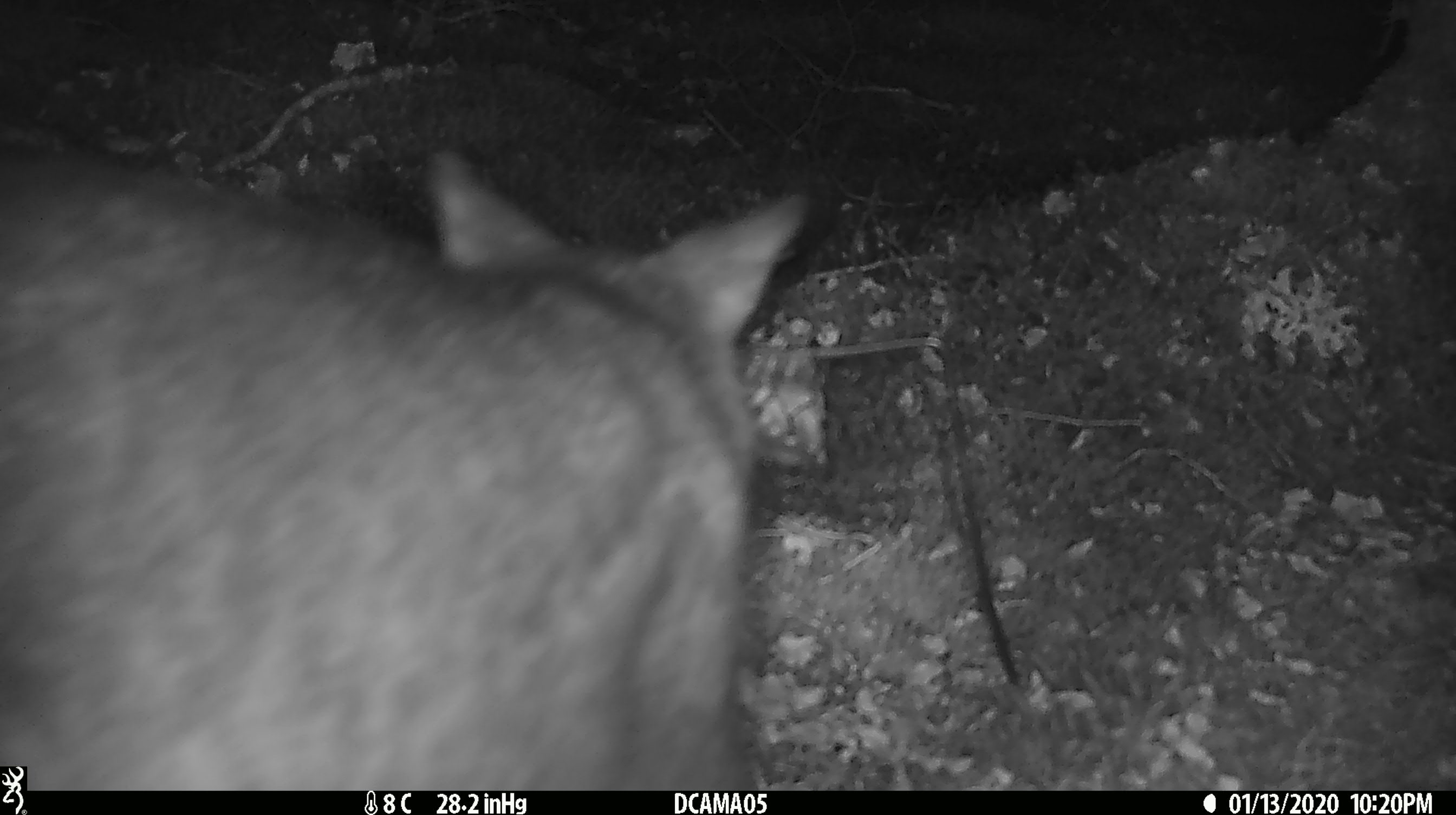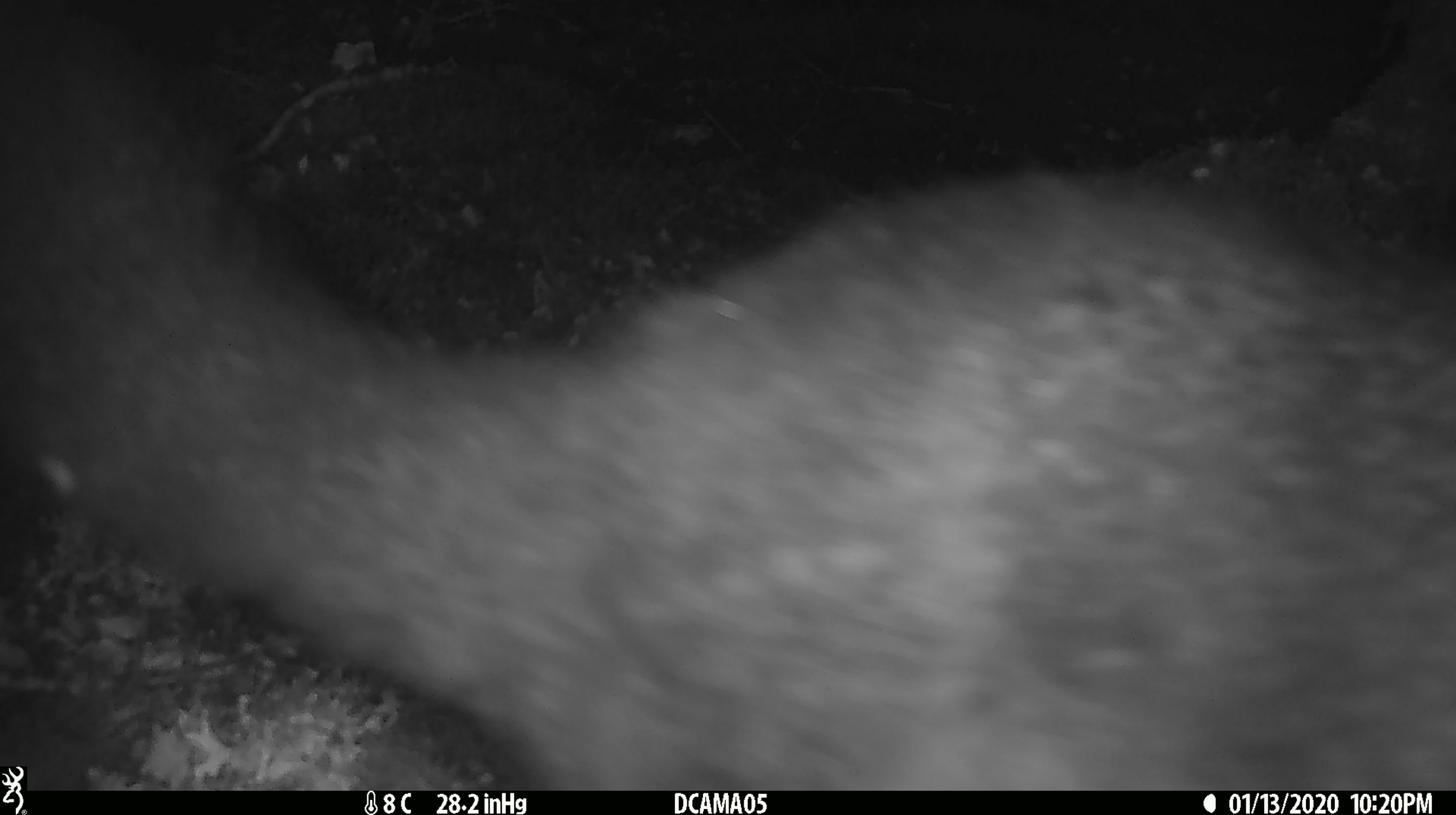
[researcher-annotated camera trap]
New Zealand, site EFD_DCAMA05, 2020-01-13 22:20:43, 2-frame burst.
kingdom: Animalia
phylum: Chordata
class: Mammalia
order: Diprotodontia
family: Phalangeridae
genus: Trichosurus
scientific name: Trichosurus vulpecula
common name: common brushtail possum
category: possum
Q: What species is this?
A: Possum (common brushtail possum) (Trichosurus vulpecula).